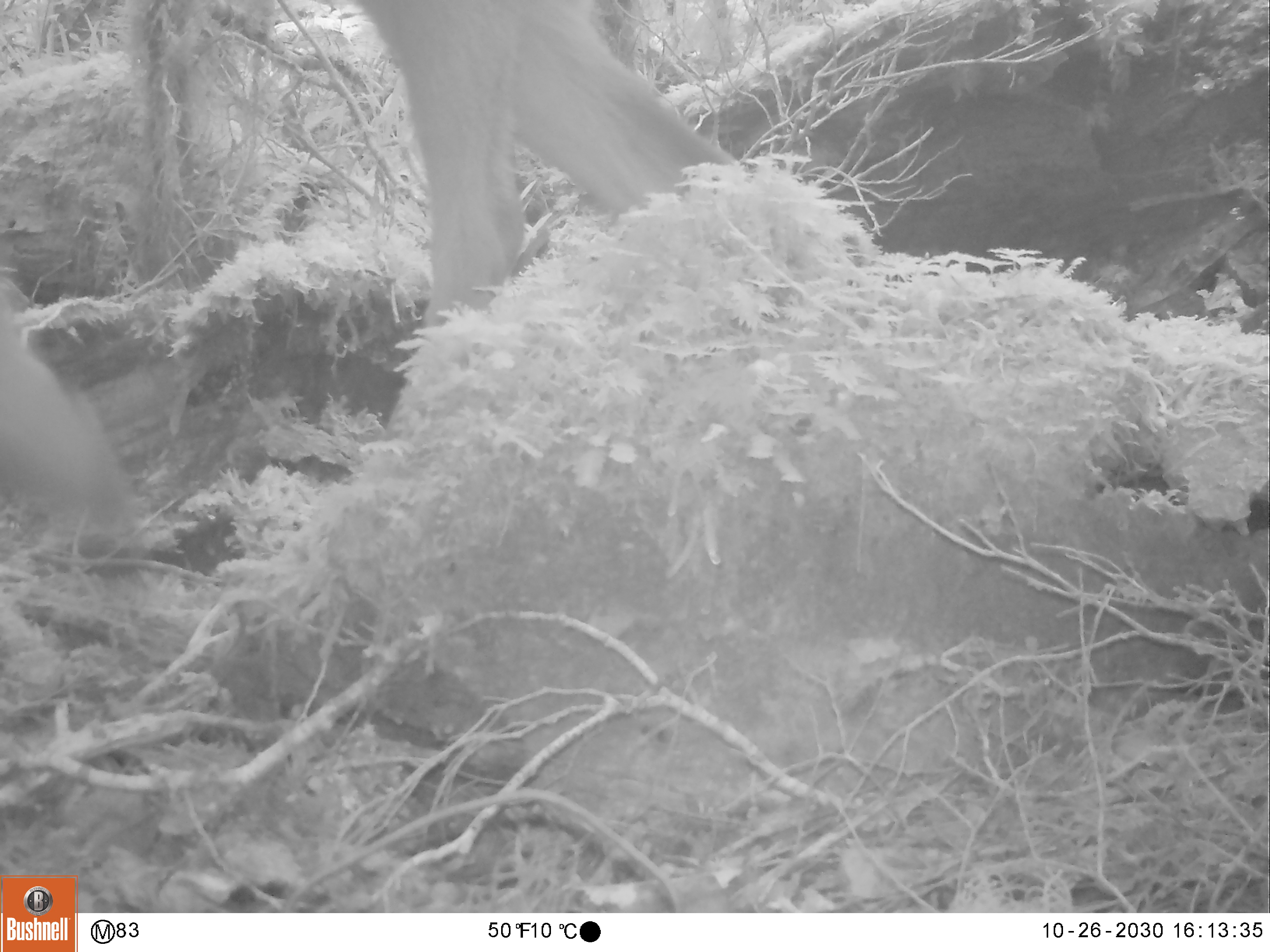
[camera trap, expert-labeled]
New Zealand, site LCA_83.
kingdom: Animalia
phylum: Chordata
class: Mammalia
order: Artiodactyla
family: Cervidae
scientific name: Cervidae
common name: deer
Deer (Cervidae).